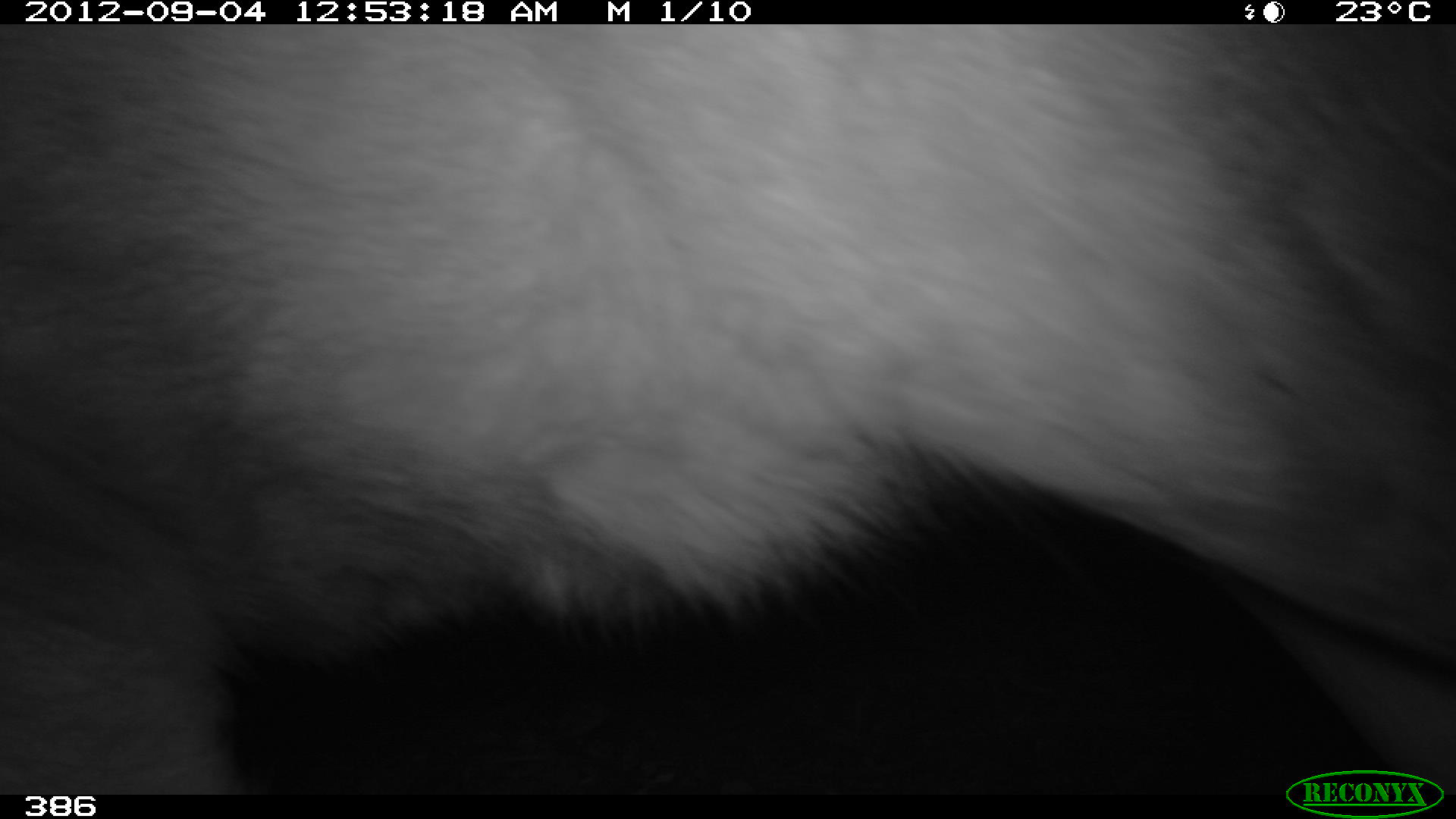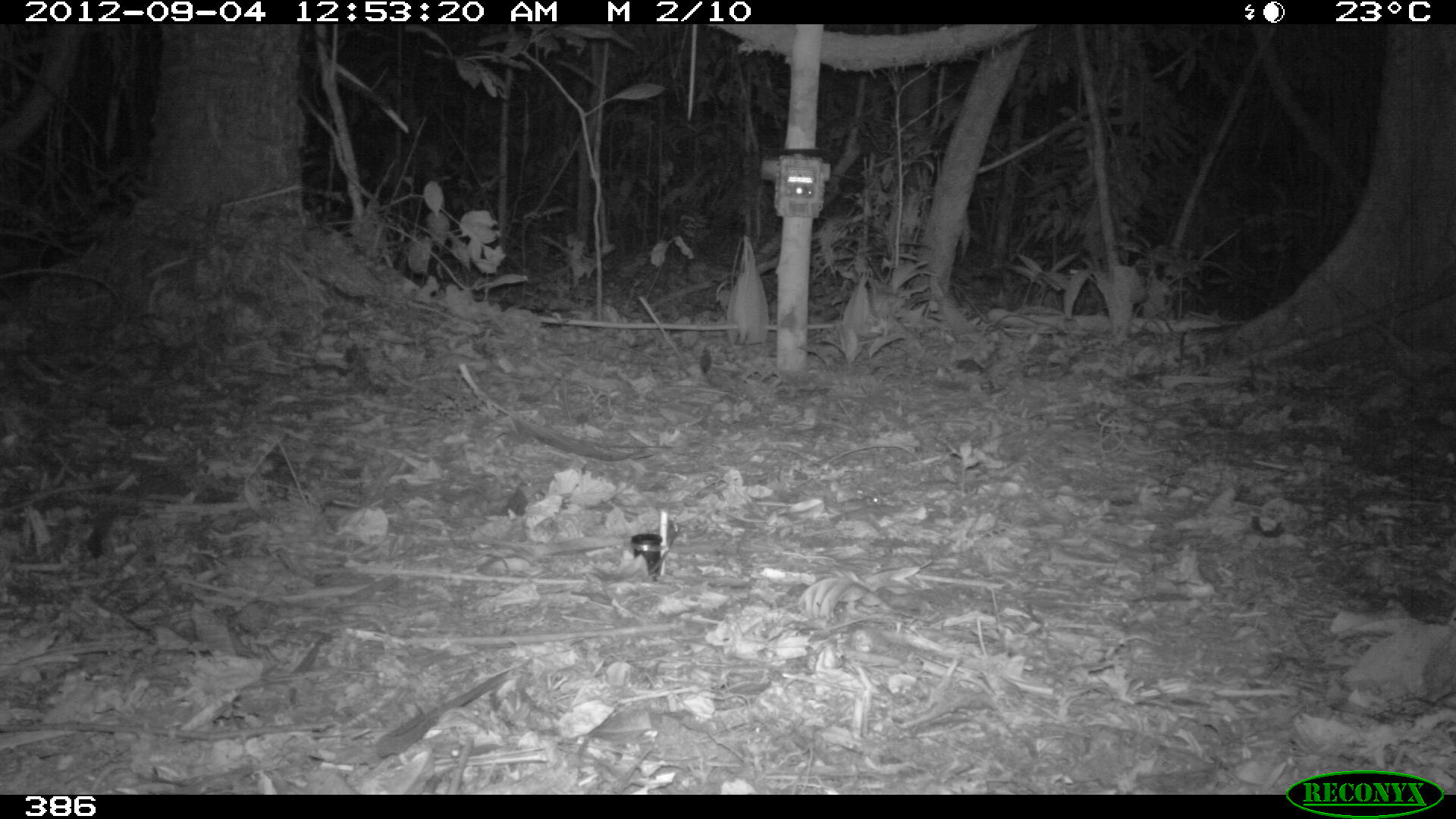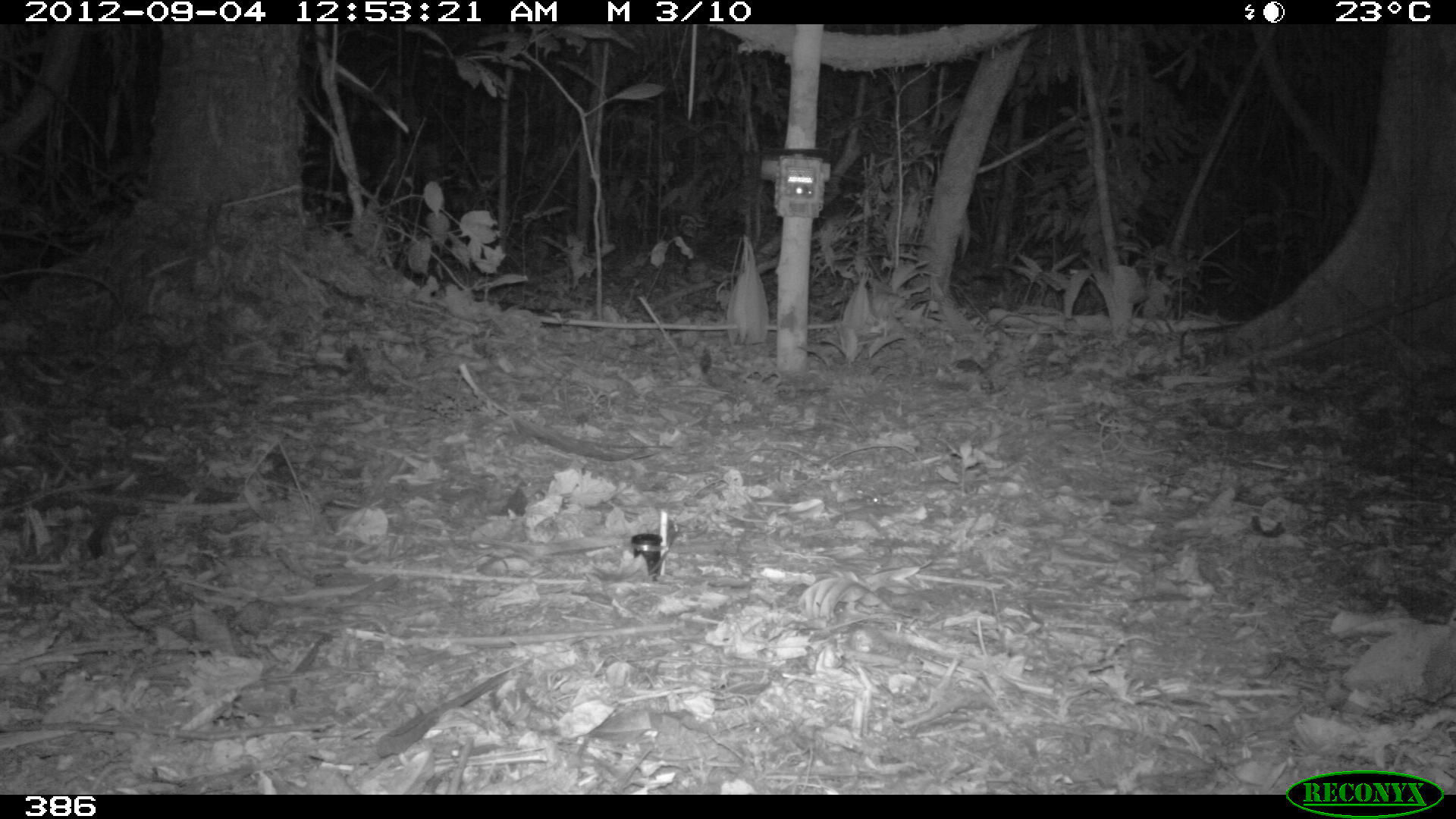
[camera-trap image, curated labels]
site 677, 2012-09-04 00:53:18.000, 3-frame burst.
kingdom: Animalia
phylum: Chordata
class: Mammalia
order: Artiodactyla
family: Cervidae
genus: Mazama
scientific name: Mazama americana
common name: red brocket